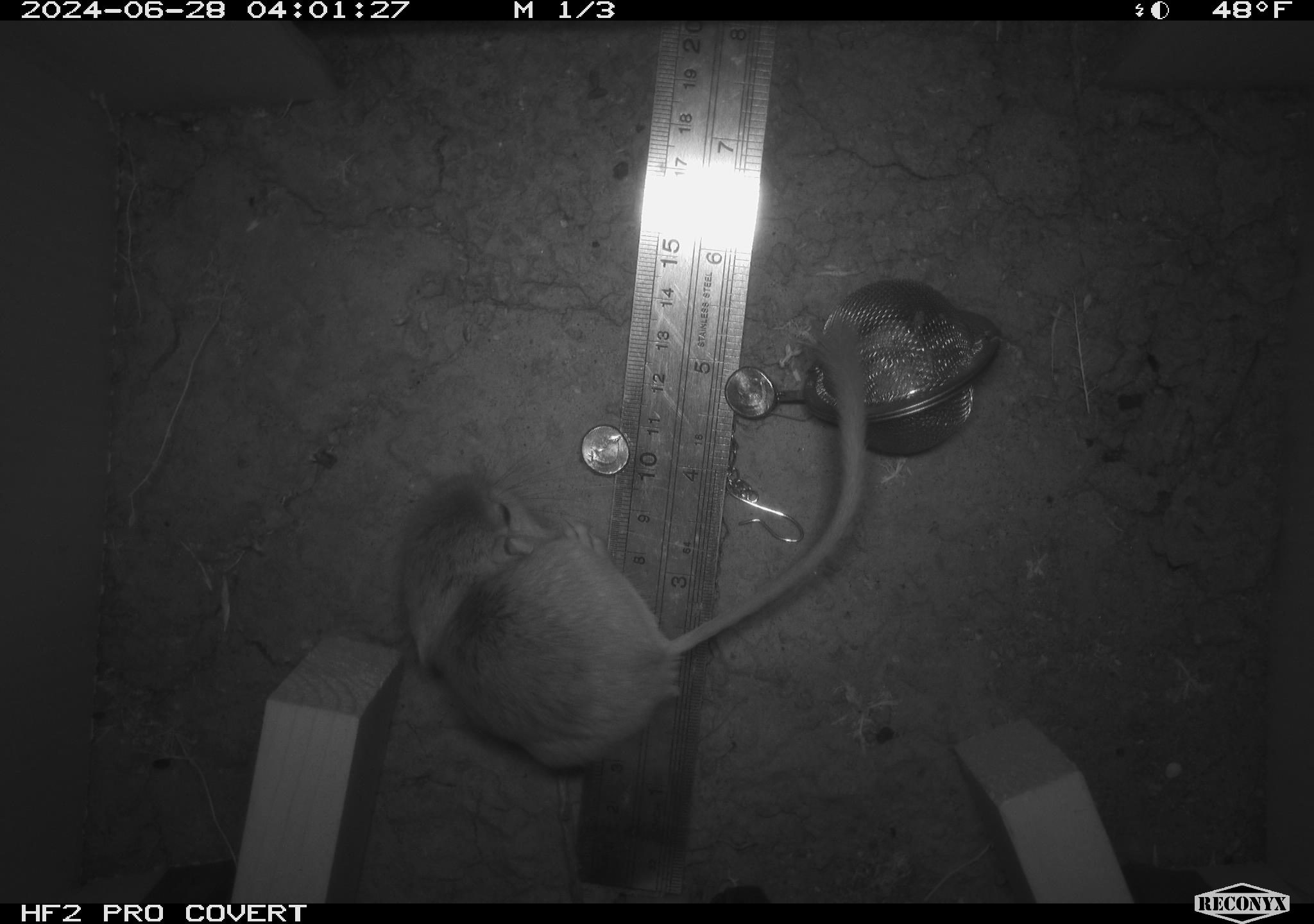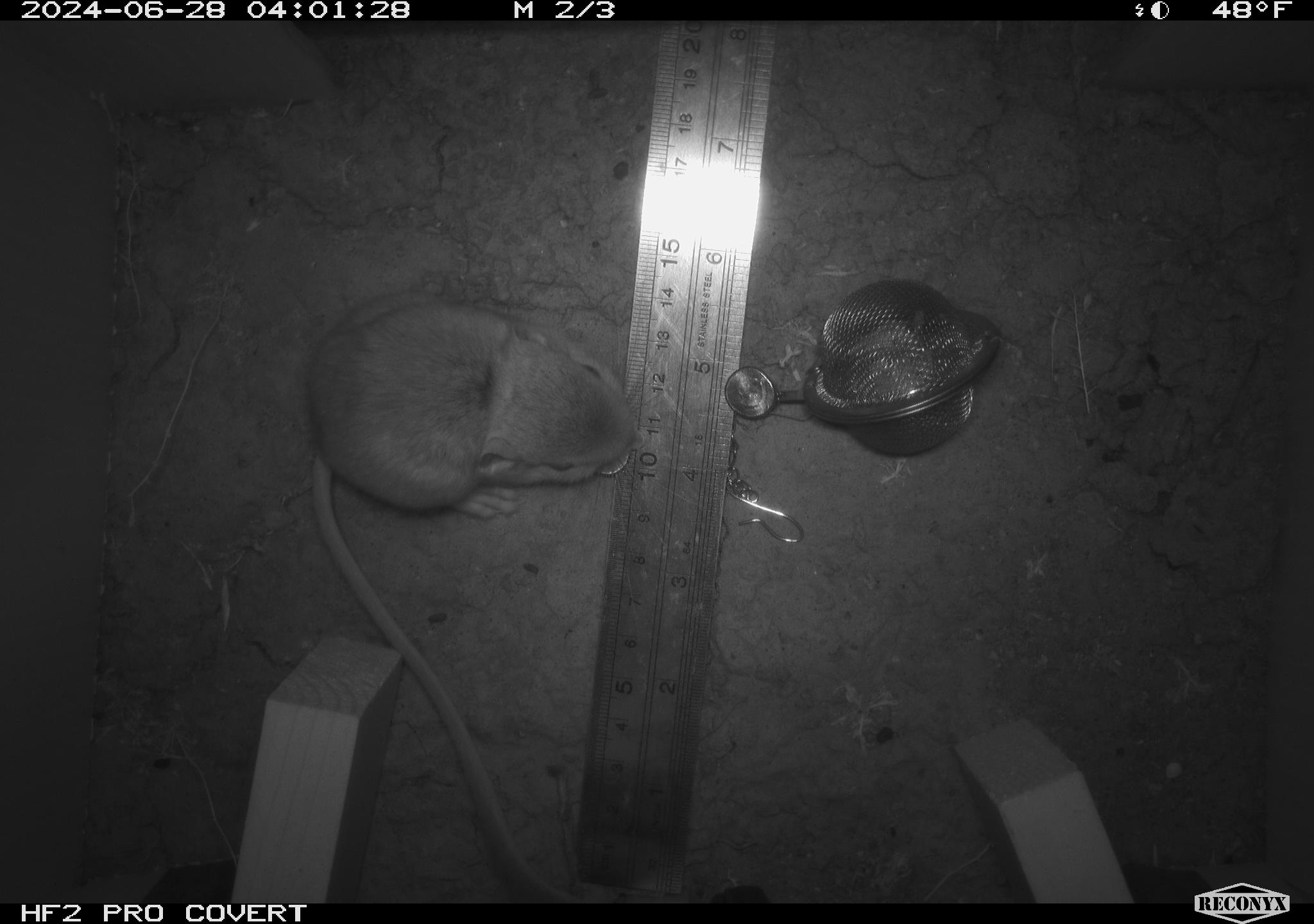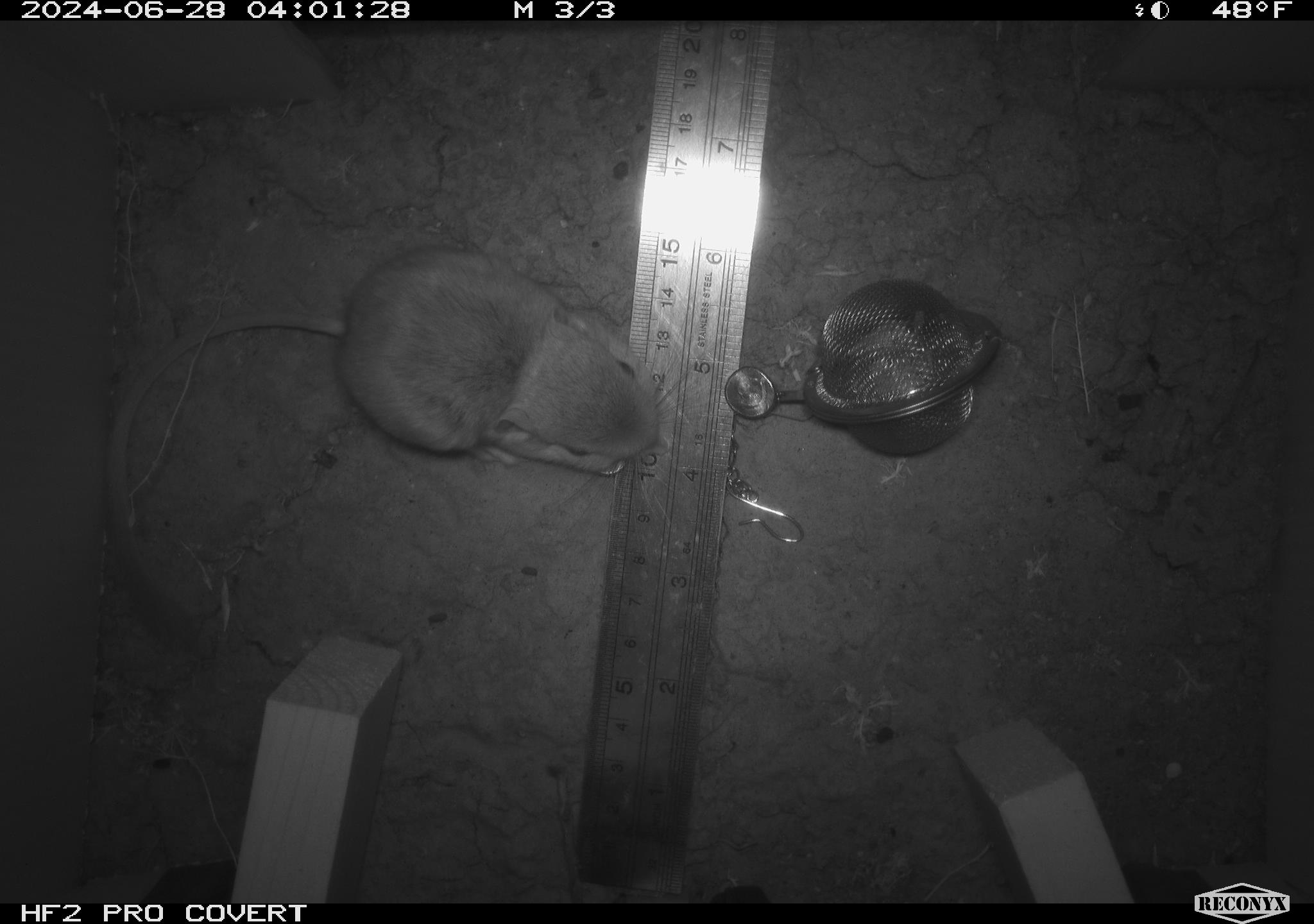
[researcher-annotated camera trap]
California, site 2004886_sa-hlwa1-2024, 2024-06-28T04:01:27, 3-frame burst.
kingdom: Animalia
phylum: Chordata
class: Mammalia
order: Rodentia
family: Heteromyidae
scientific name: Heteromyidae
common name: kangaroo rats and pocket mice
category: heteromyidae family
Heteromyidae family (kangaroo rats and pocket mice) (Heteromyidae).